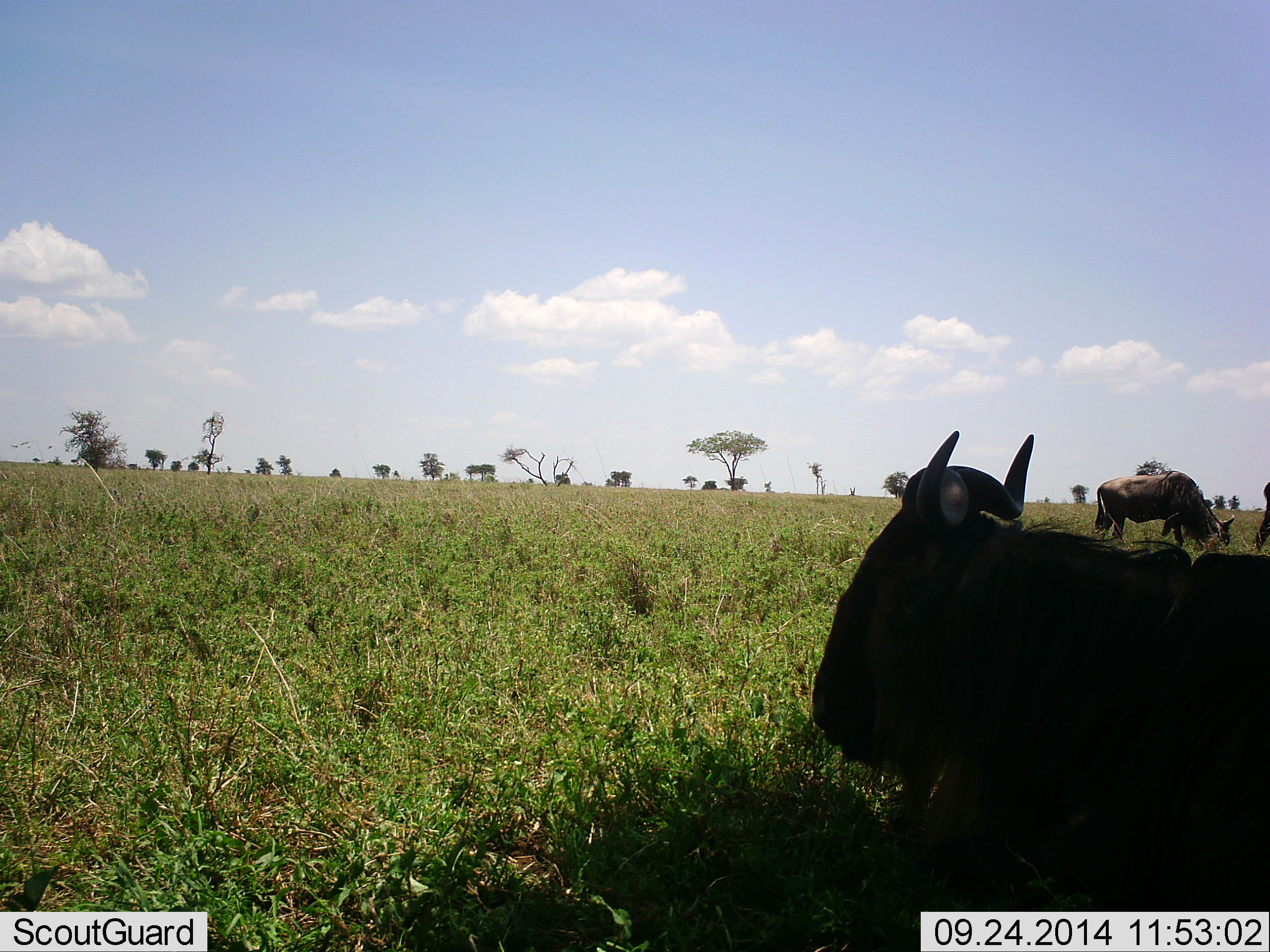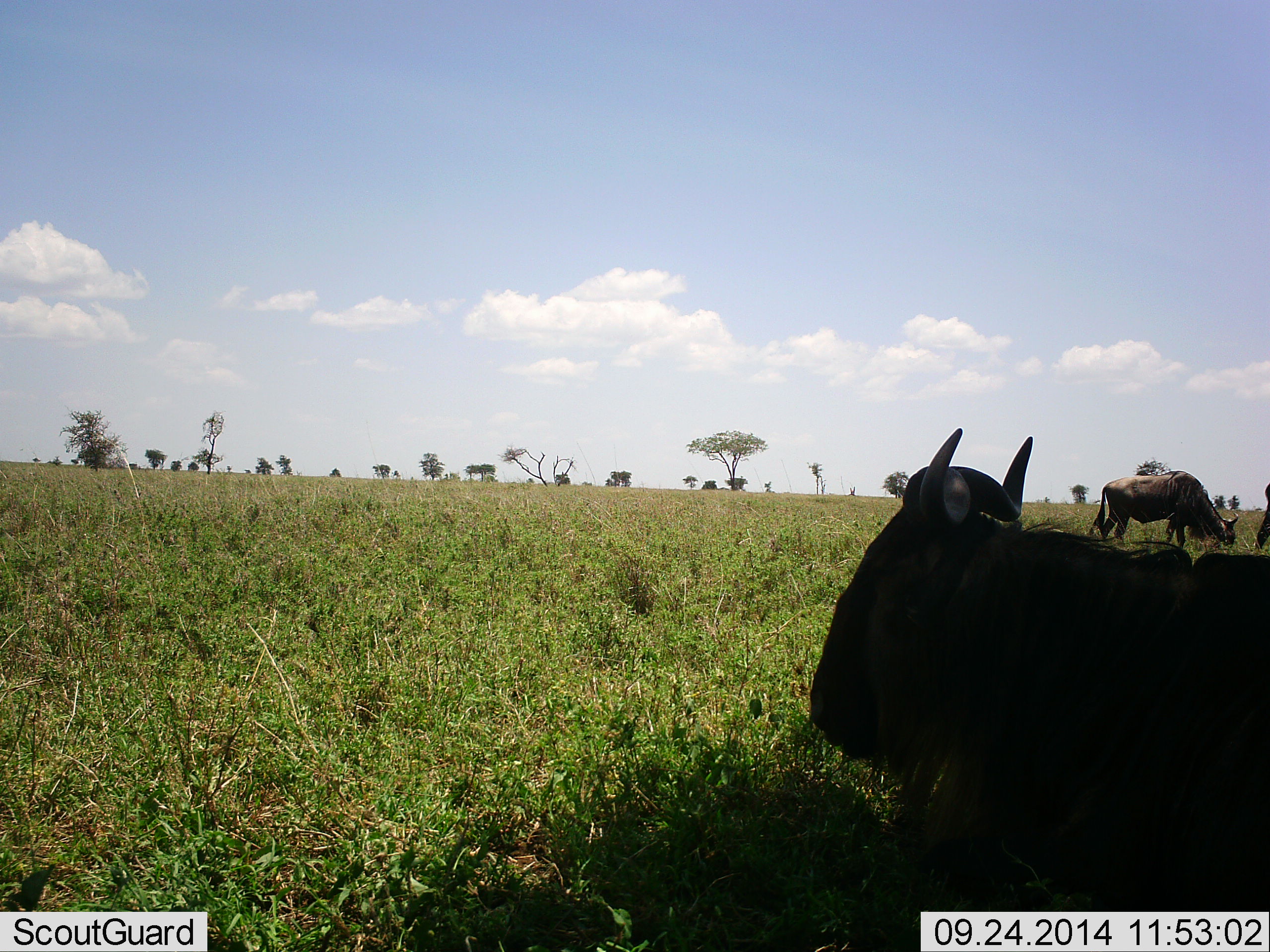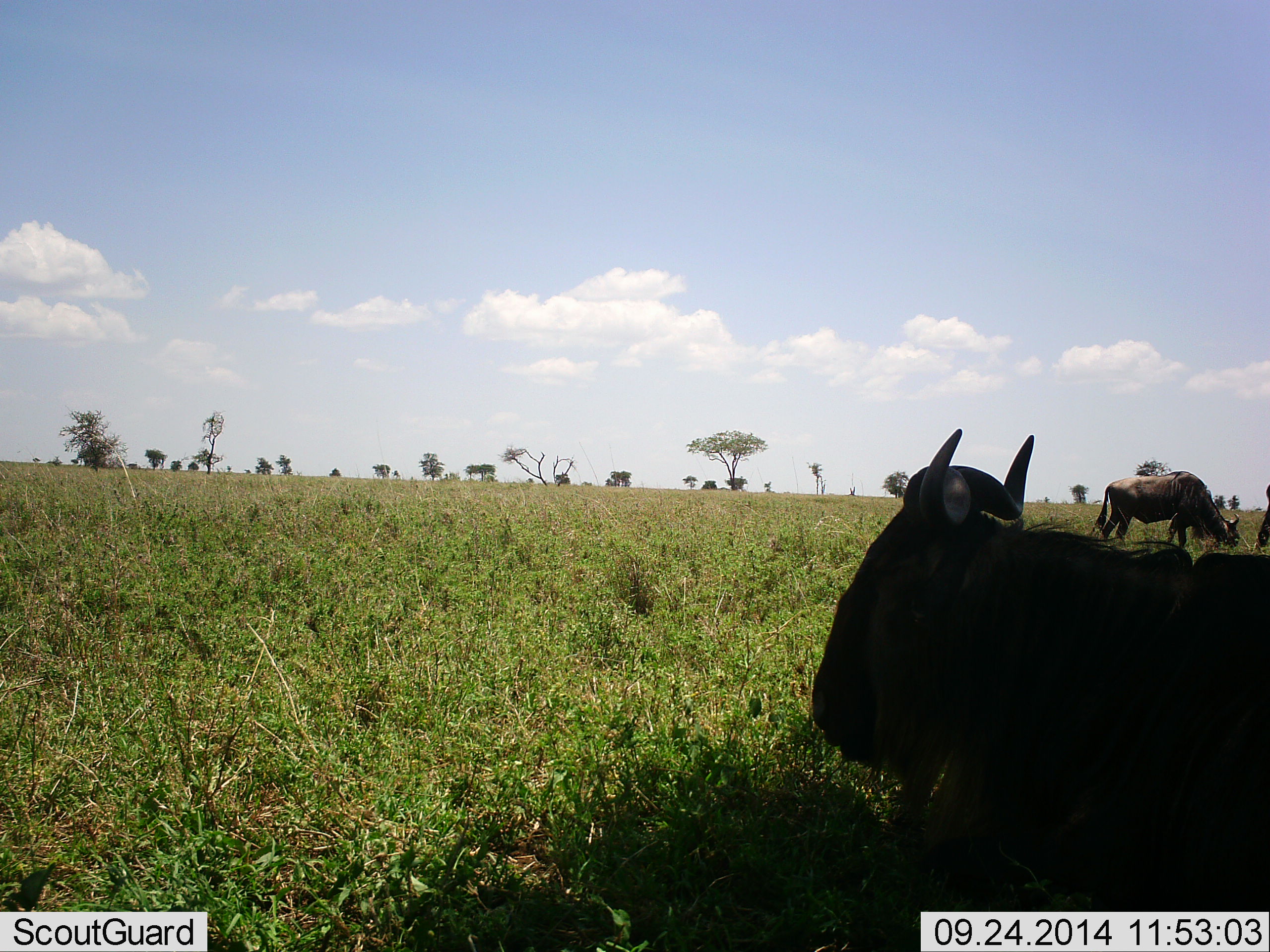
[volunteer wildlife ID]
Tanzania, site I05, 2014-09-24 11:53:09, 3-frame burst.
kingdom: Animalia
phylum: Chordata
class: Mammalia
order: Artiodactyla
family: Bovidae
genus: Connochaetes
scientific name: Connochaetes taurinus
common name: blue wildebeest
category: wildebeest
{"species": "wildebeest (blue wildebeest) (Connochaetes taurinus)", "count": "3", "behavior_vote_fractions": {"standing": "60%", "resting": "80%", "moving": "10%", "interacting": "0%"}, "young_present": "0%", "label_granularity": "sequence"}